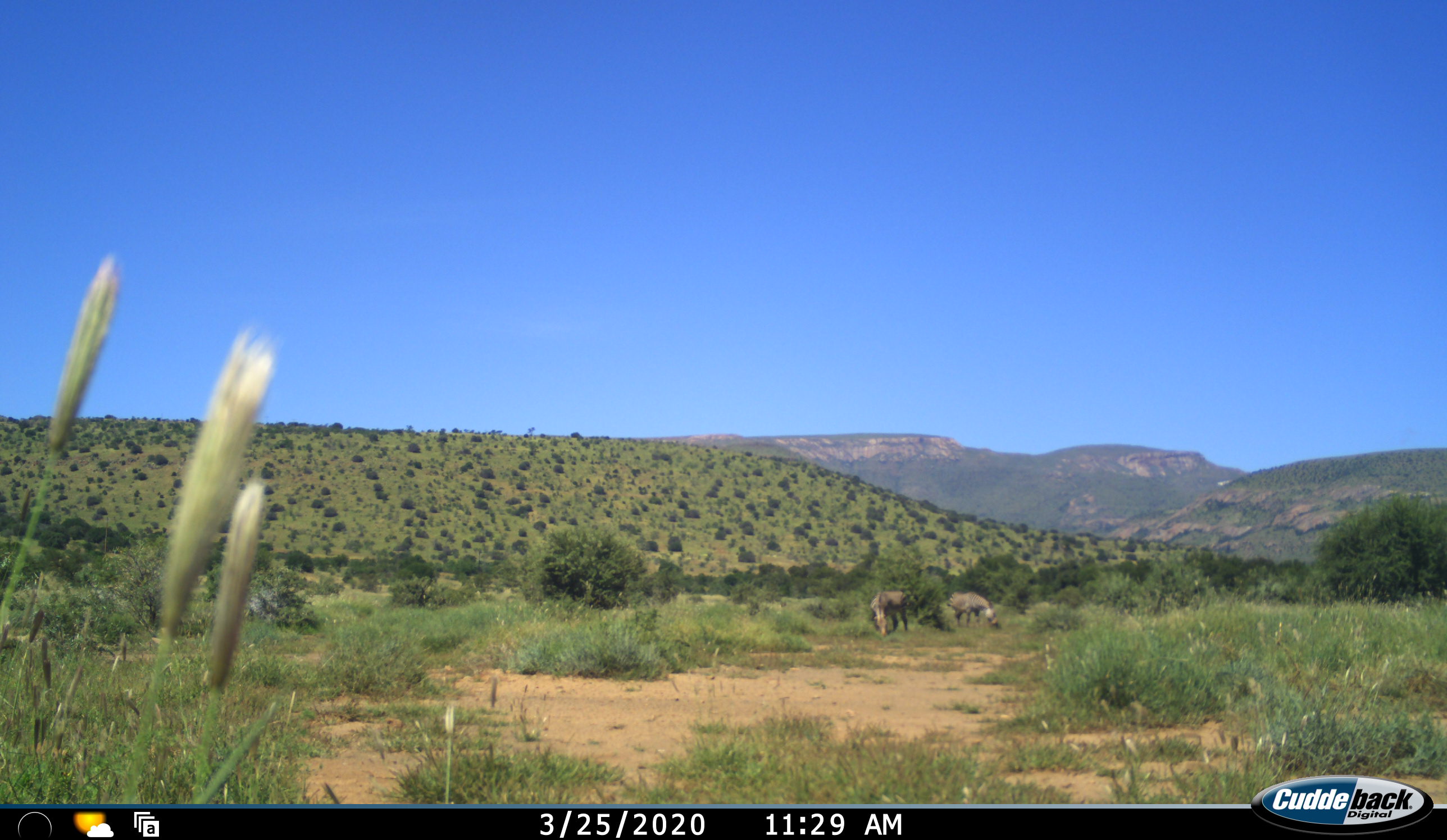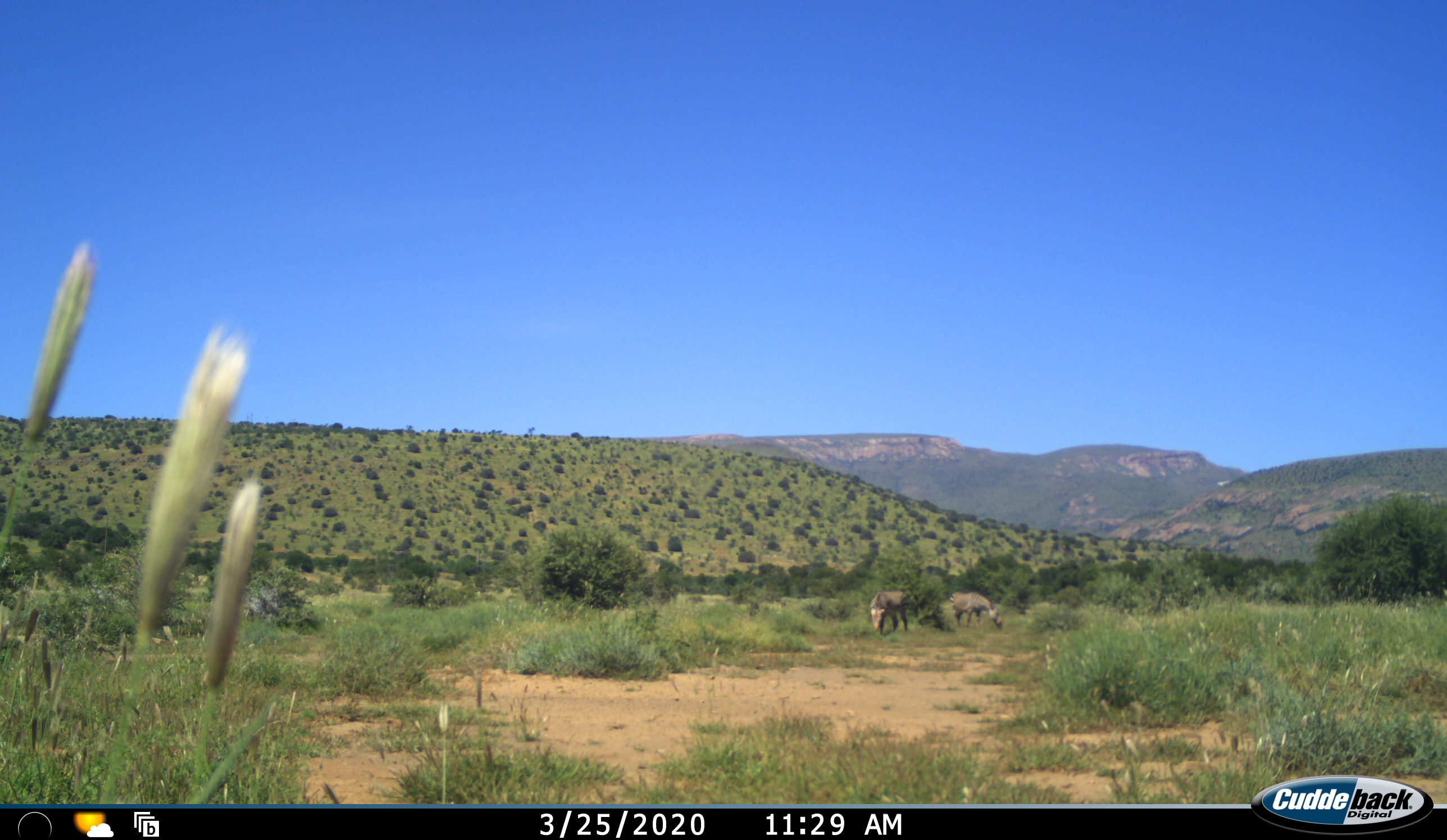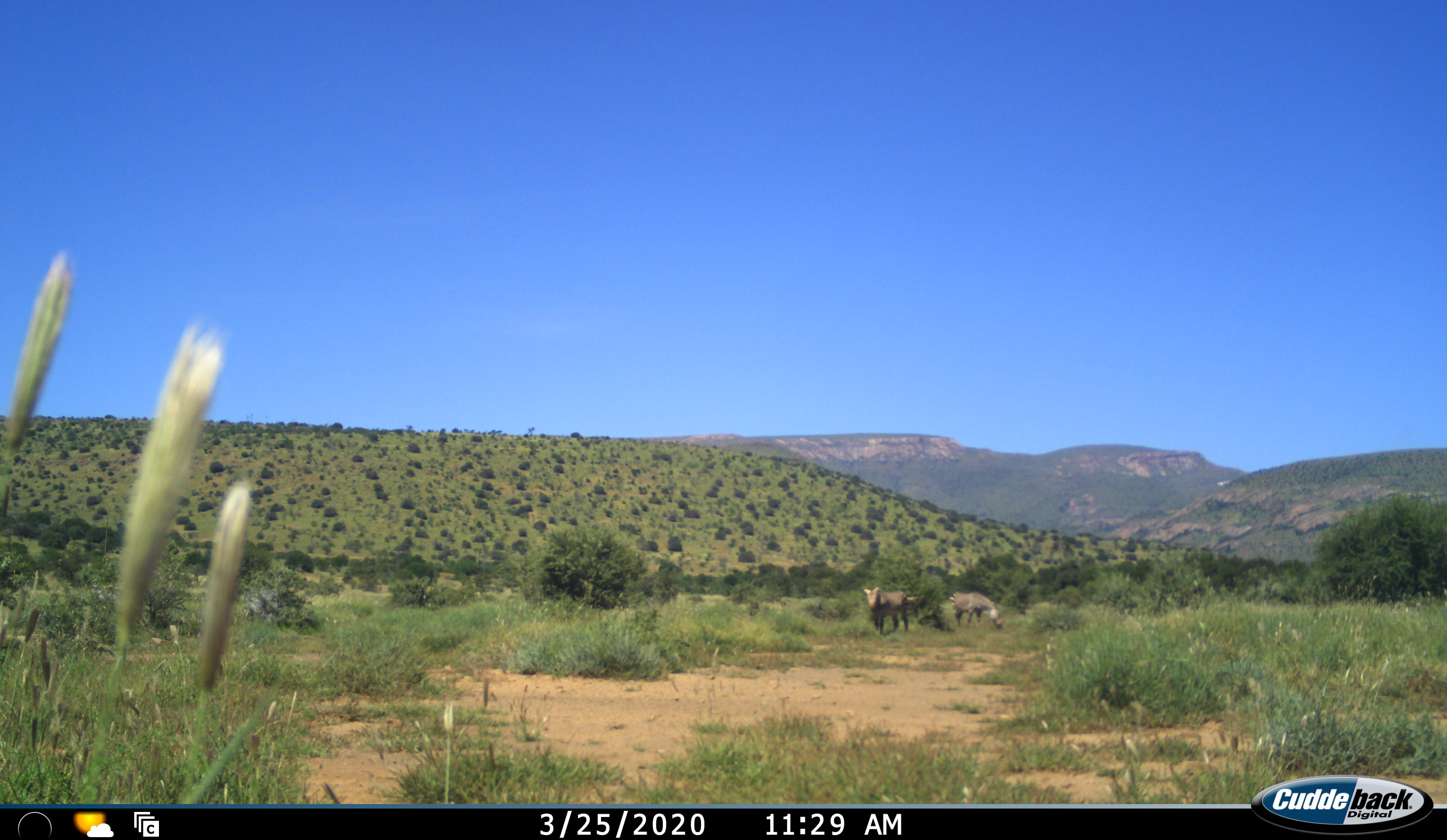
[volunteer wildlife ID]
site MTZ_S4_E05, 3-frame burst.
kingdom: Animalia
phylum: Chordata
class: Mammalia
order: Perissodactyla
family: Equidae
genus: Equus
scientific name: Equus zebra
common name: mountain zebra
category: zebramountain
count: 2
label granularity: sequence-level